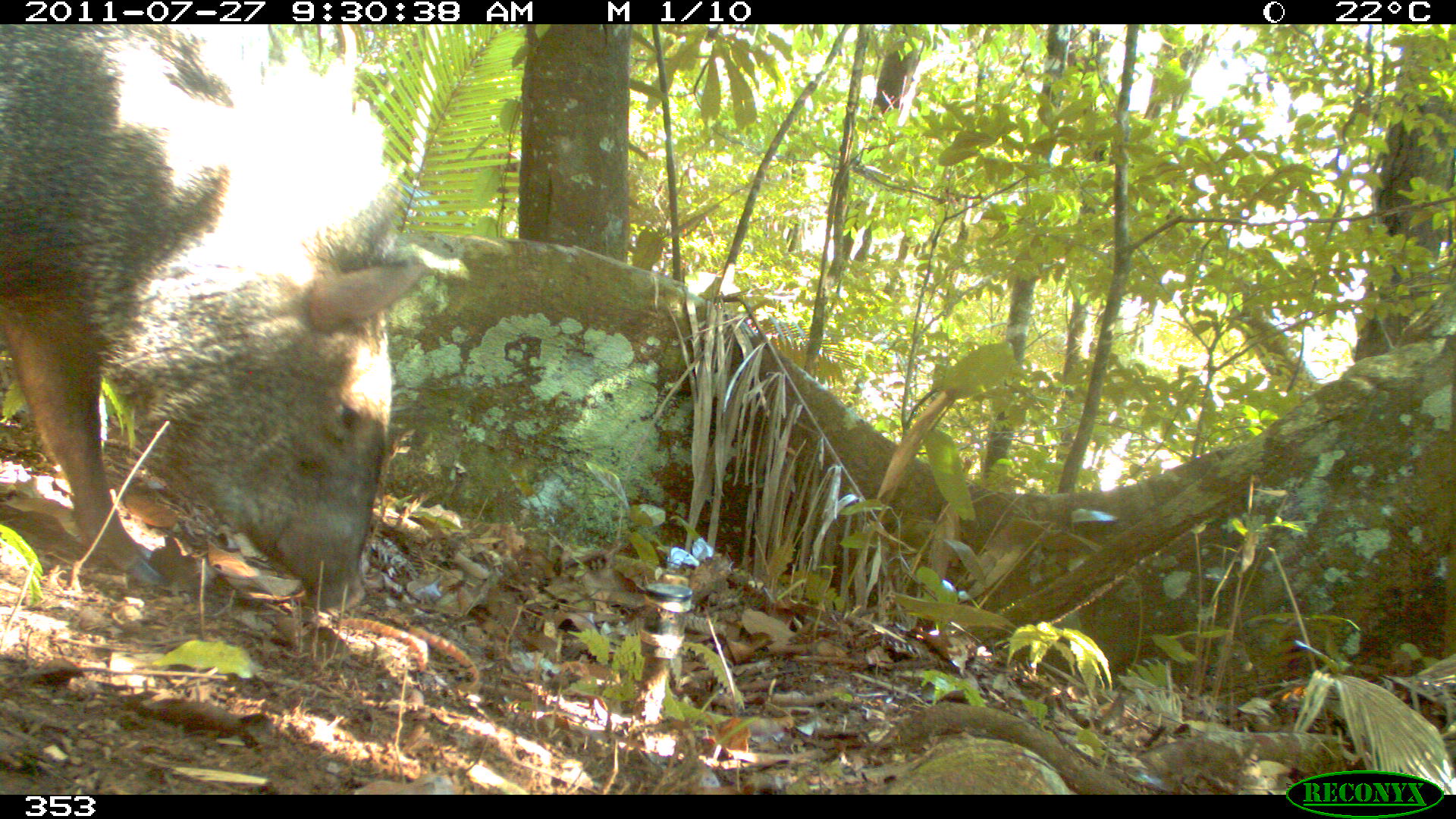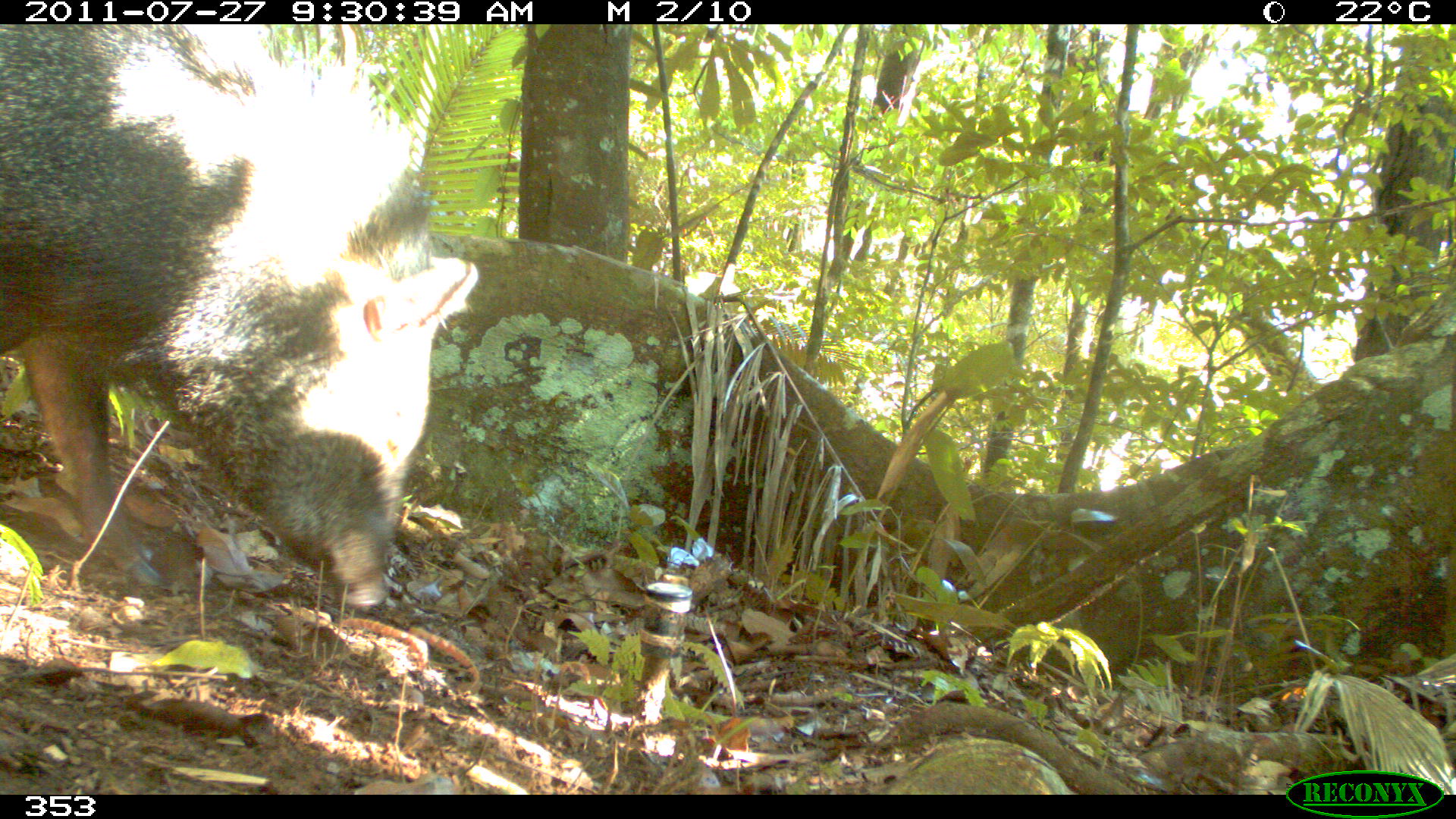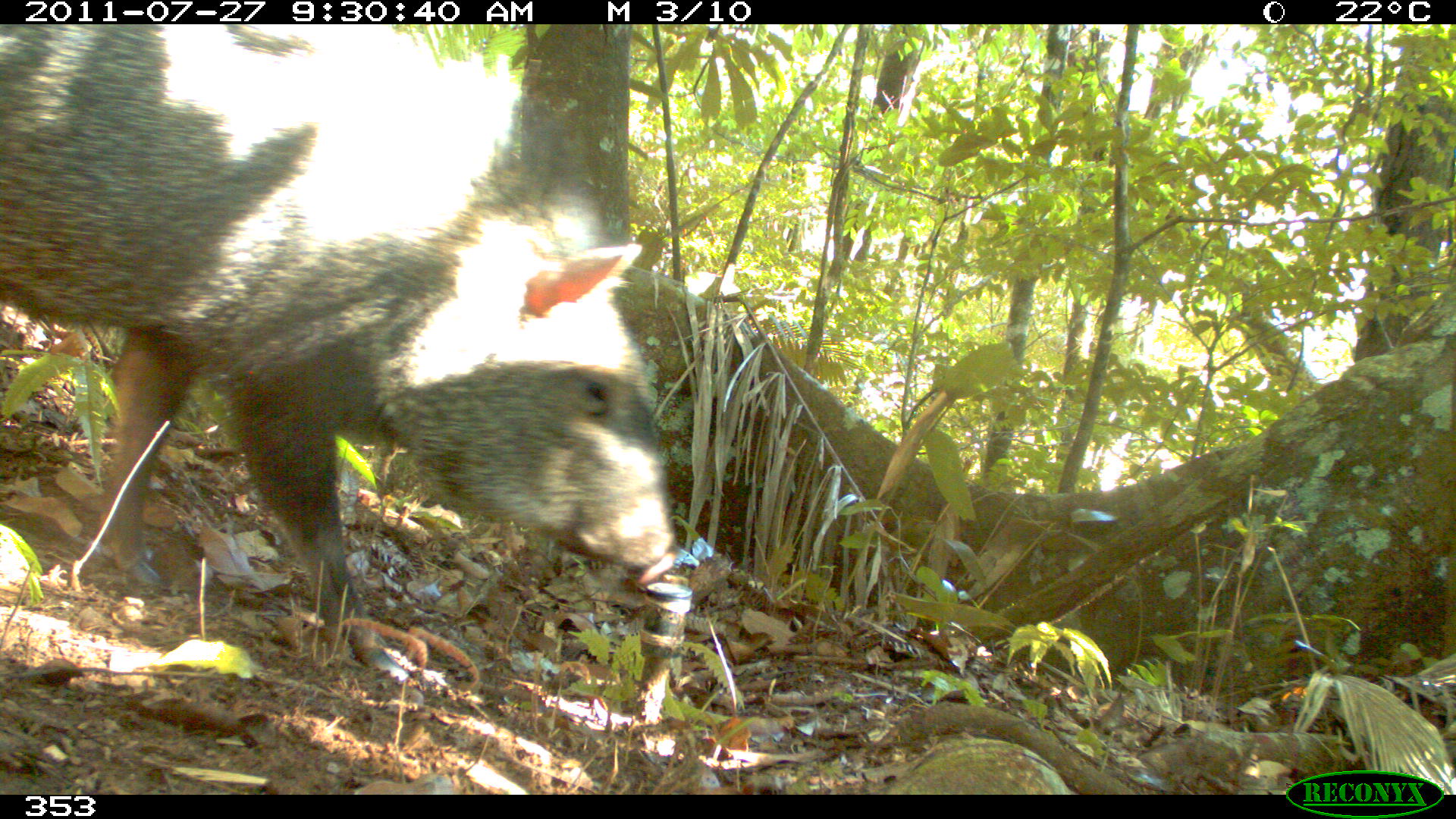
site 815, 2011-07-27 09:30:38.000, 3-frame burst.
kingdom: Animalia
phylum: Chordata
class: Mammalia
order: Artiodactyla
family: Tayassuidae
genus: Pecari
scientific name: Pecari tajacu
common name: collared peccary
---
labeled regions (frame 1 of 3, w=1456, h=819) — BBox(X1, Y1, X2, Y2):
pecari tajacu: BBox(0, 24, 423, 617)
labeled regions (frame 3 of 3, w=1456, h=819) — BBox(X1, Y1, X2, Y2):
pecari tajacu: BBox(0, 23, 679, 676)